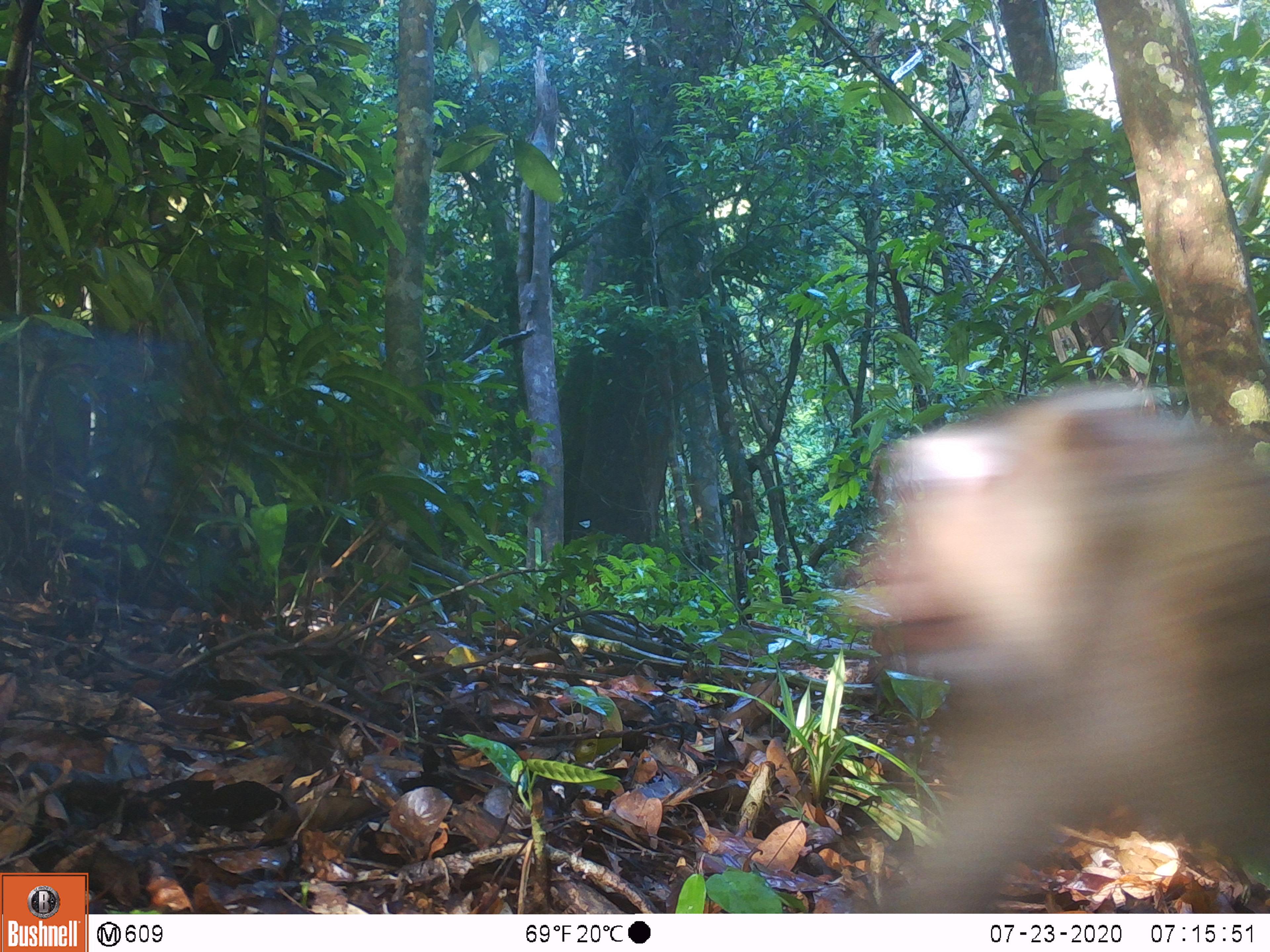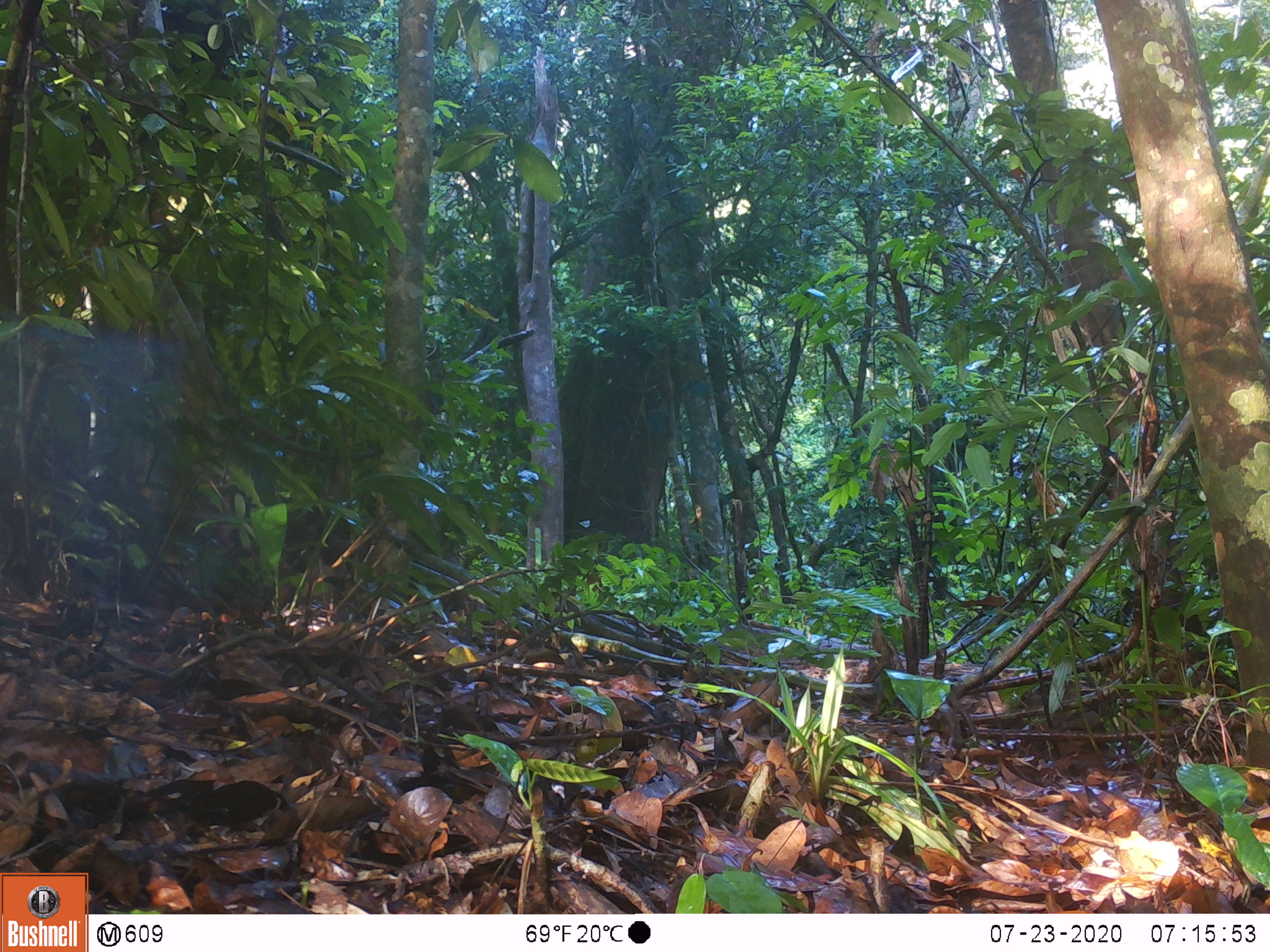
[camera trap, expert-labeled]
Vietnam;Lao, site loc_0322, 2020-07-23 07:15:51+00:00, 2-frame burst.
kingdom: Animalia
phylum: Chordata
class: Mammalia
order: Primates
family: Cercopithecidae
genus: Macaca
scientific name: Macaca nemestrina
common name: pig-tailed macaque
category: pig tailed macaque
Pig tailed macaque (pig-tailed macaque) (Macaca nemestrina). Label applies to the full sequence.